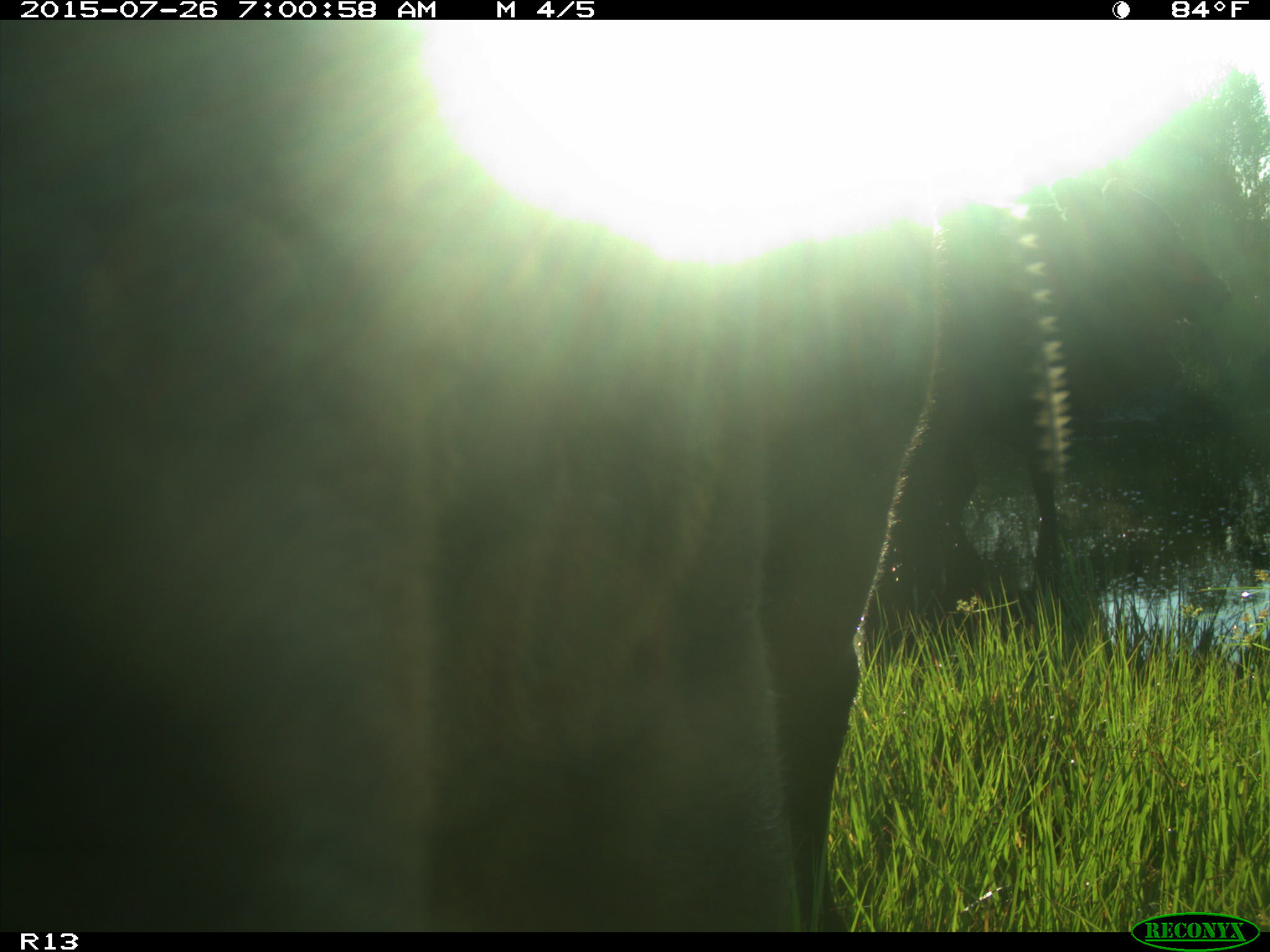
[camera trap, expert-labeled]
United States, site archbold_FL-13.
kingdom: Animalia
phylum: Chordata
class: Mammalia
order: Artiodactyla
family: Bovidae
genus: Bos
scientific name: Bos taurus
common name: domestic cow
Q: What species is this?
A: Bos taurus (domestic cow).